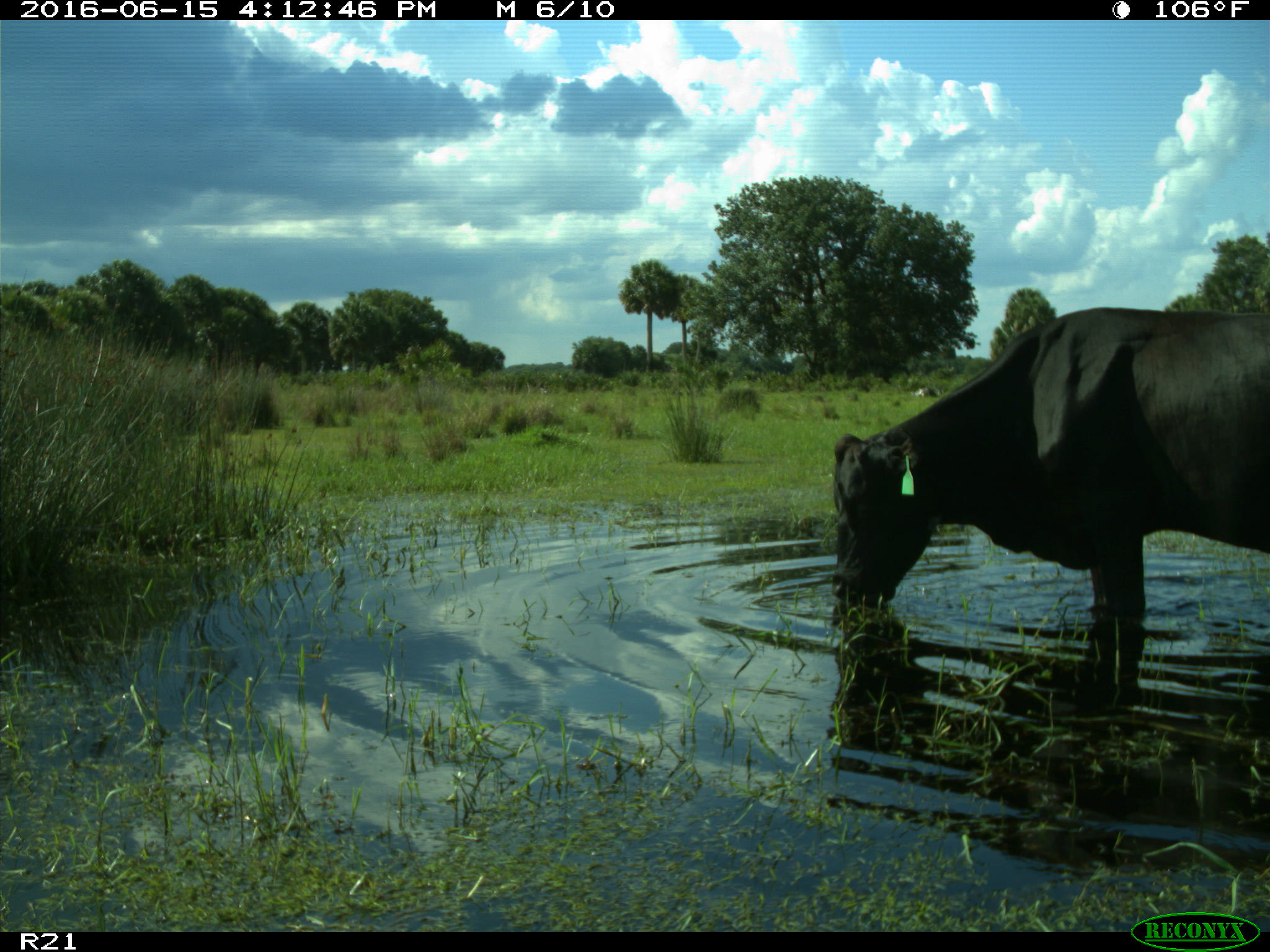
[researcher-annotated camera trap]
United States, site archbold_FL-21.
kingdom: Animalia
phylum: Chordata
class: Mammalia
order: Artiodactyla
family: Bovidae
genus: Bos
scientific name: Bos taurus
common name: domestic cow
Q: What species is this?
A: Bos taurus (domestic cow).